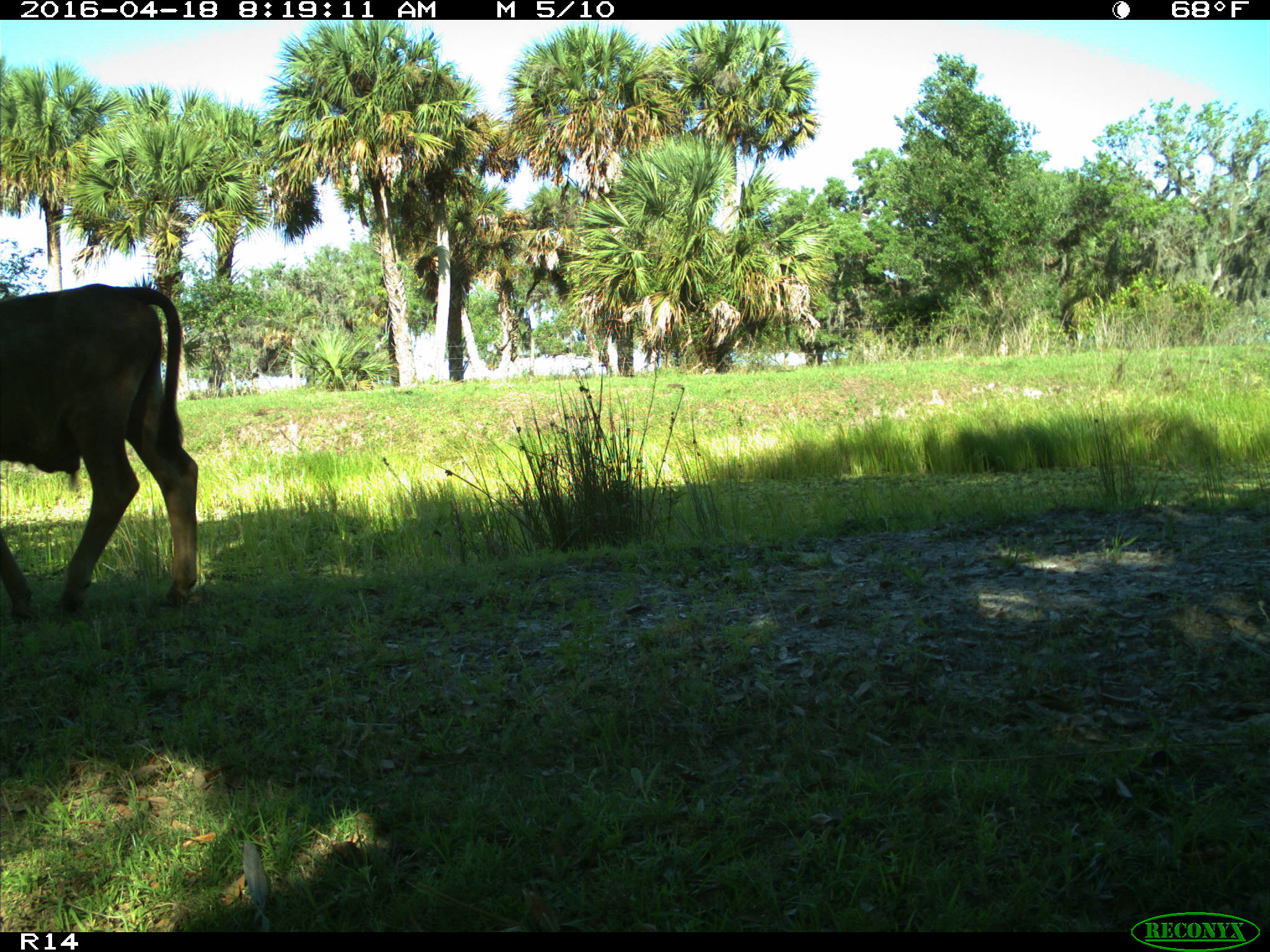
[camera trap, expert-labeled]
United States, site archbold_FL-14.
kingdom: Animalia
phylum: Chordata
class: Mammalia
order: Artiodactyla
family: Bovidae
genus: Bos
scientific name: Bos taurus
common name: domestic cow